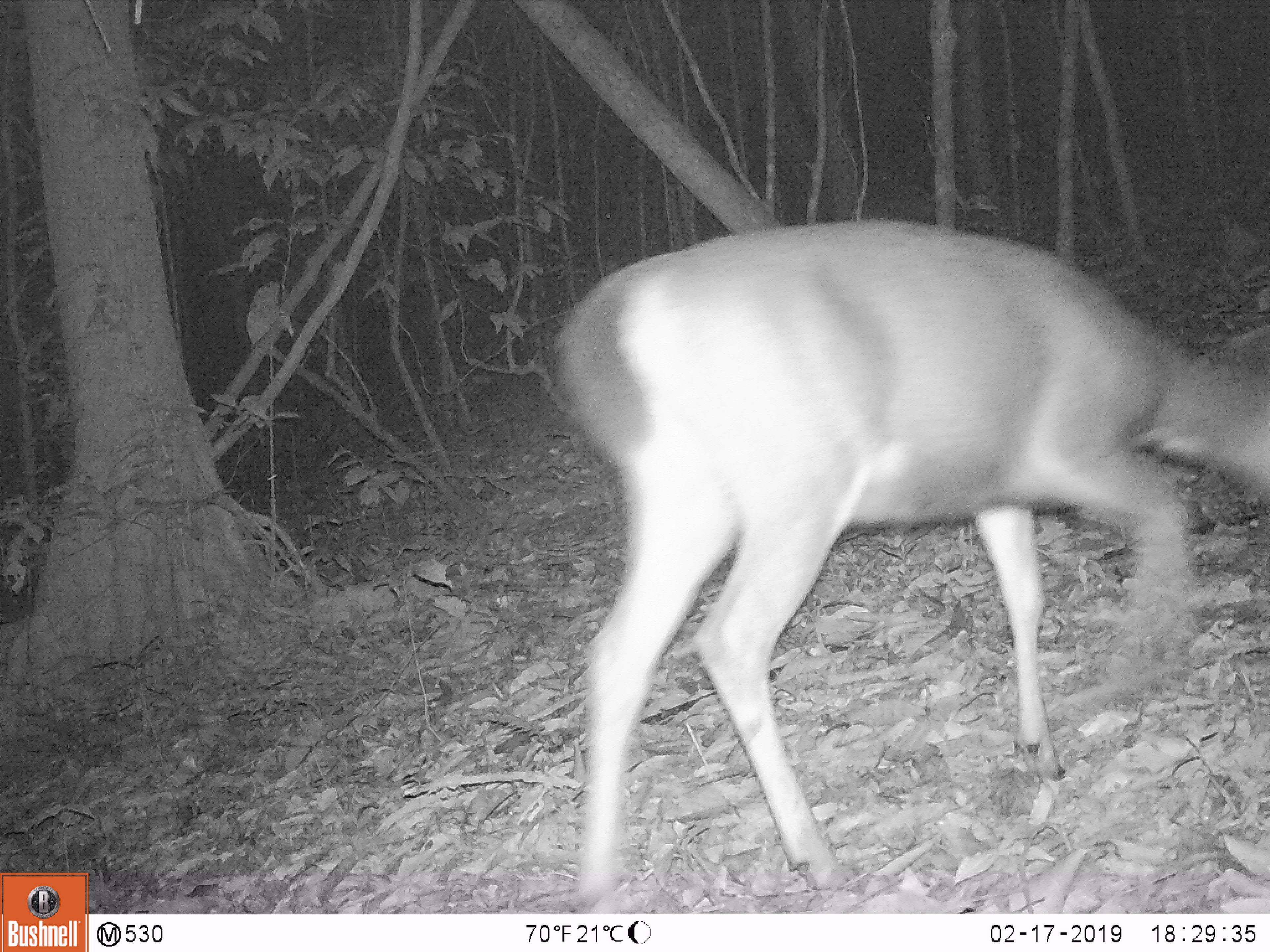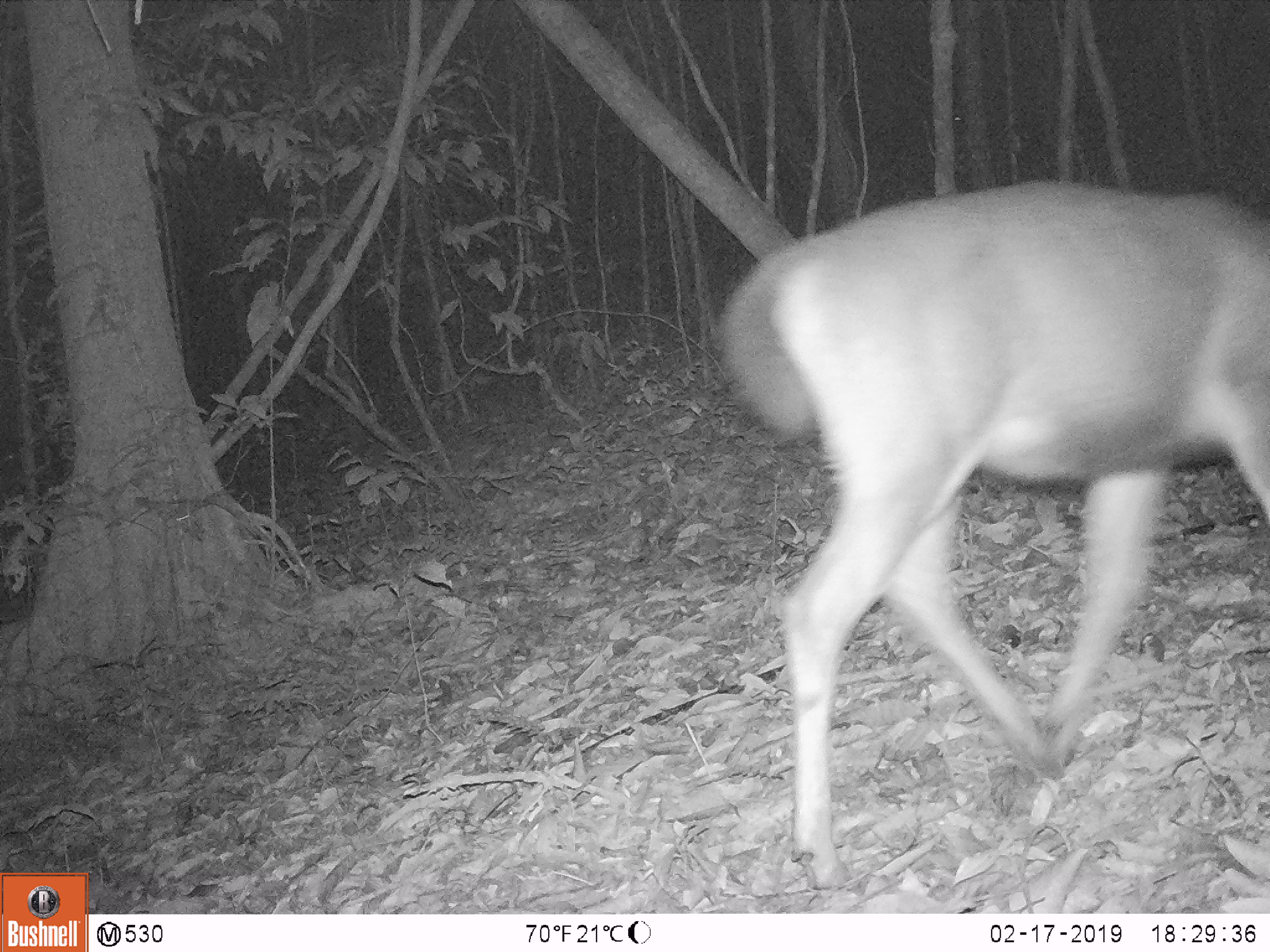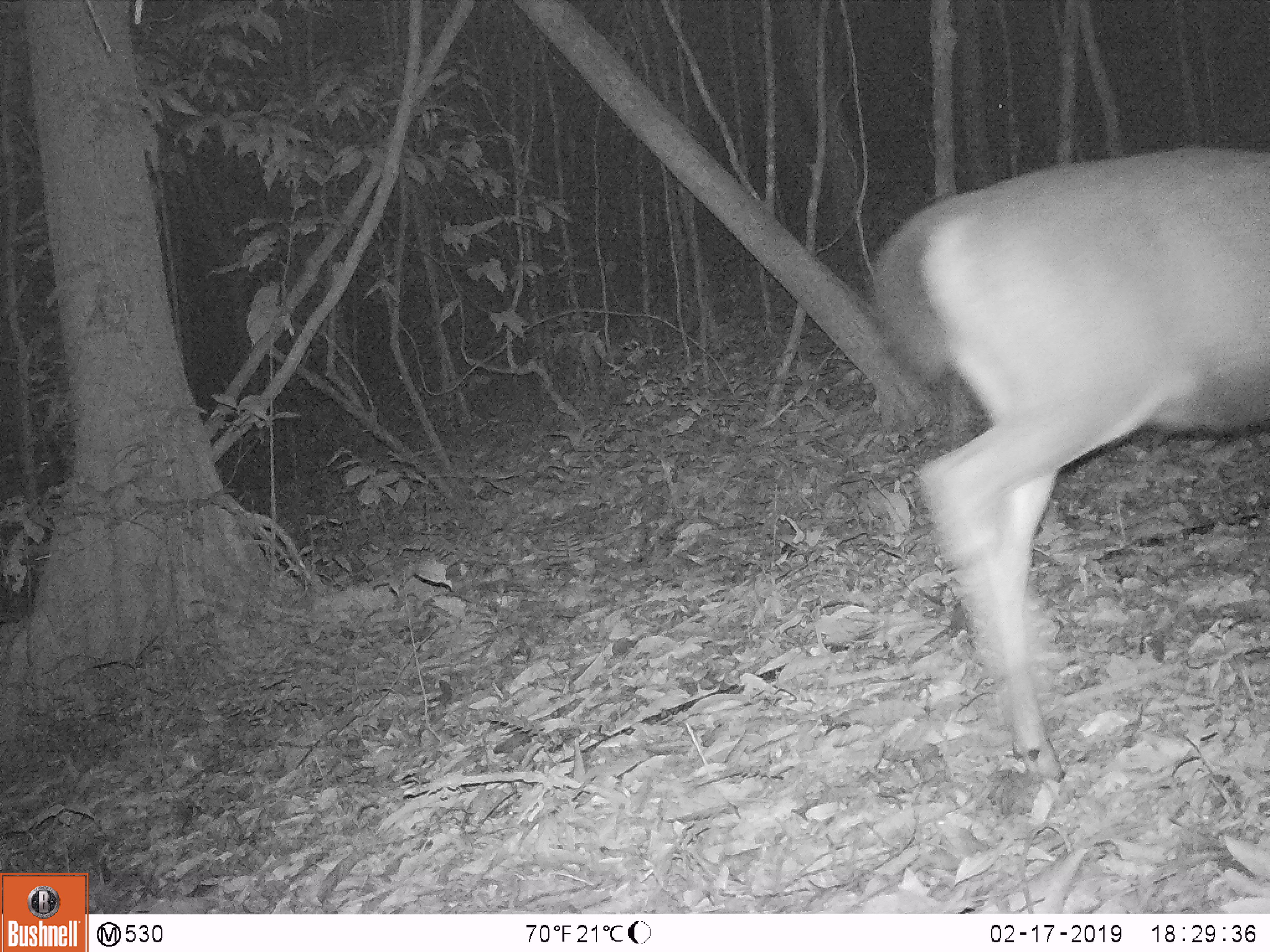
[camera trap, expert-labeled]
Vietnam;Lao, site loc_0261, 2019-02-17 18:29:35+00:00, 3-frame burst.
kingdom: Animalia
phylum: Chordata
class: Mammalia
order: Artiodactyla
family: Cervidae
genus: Rusa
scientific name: Rusa unicolor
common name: sambar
Sambar (Rusa unicolor). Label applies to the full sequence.